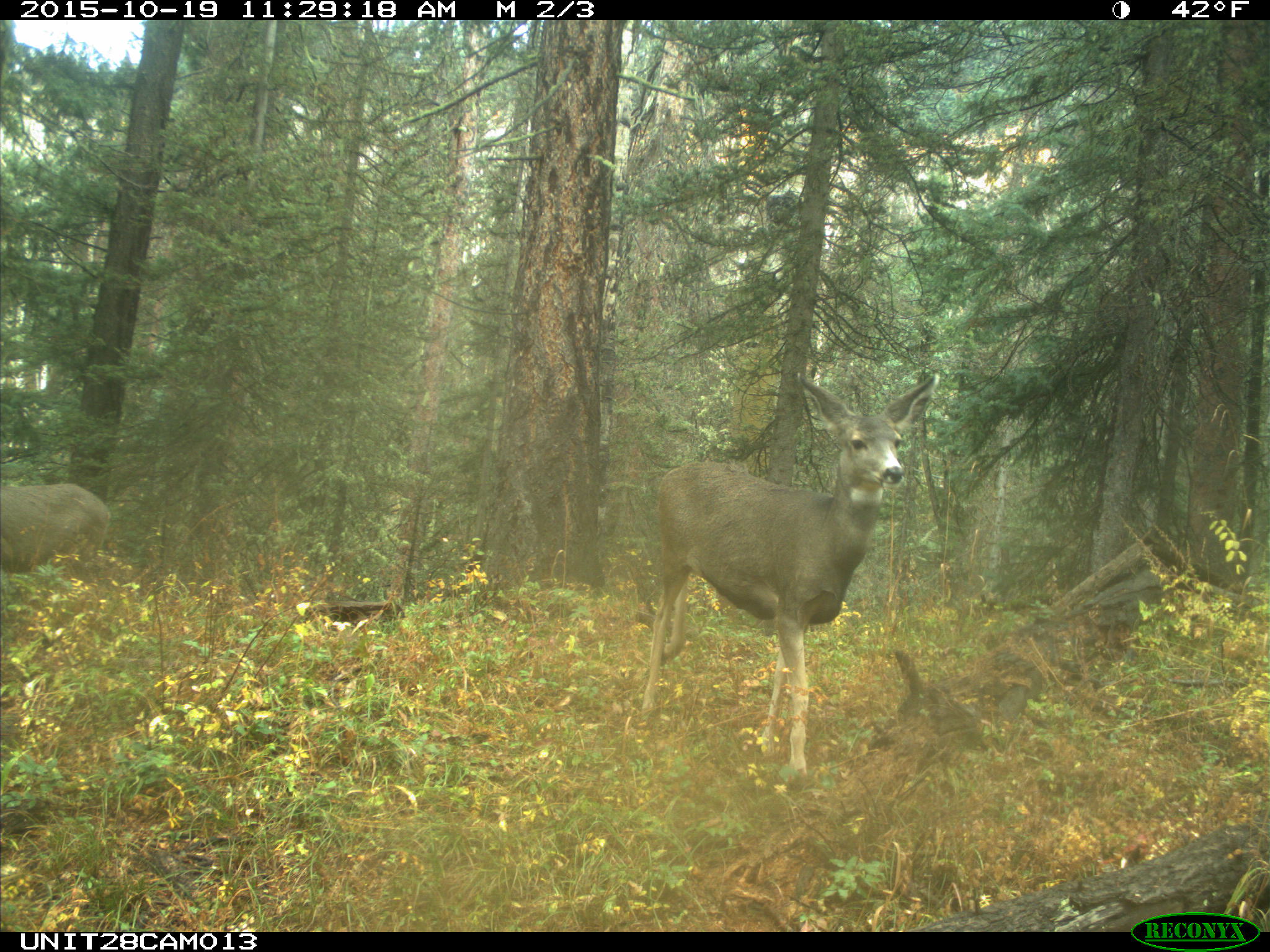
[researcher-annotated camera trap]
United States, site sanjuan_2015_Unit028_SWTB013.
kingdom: Animalia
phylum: Chordata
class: Mammalia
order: Artiodactyla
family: Cervidae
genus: Odocoileus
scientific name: Odocoileus hemionus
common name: mule deer